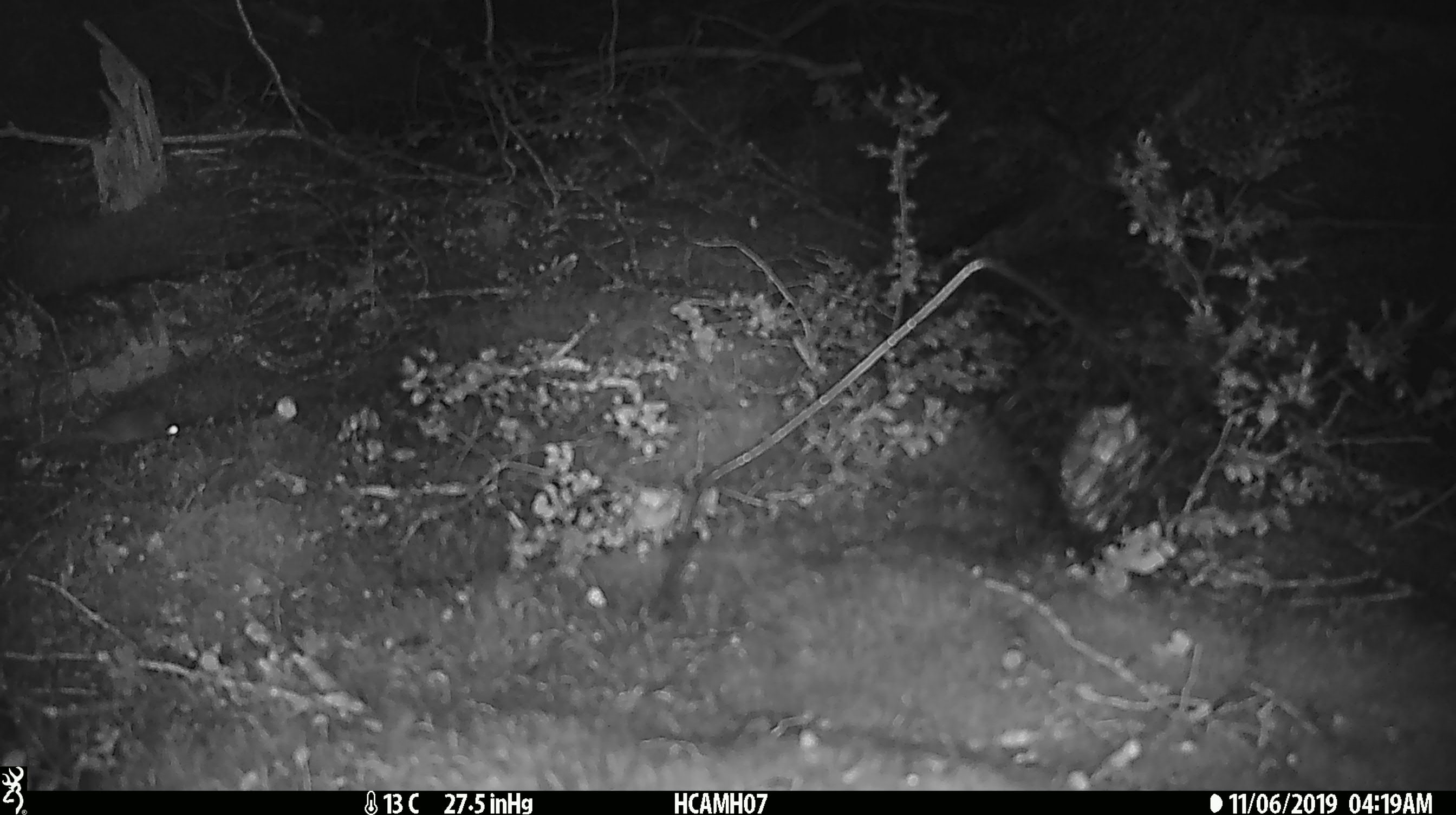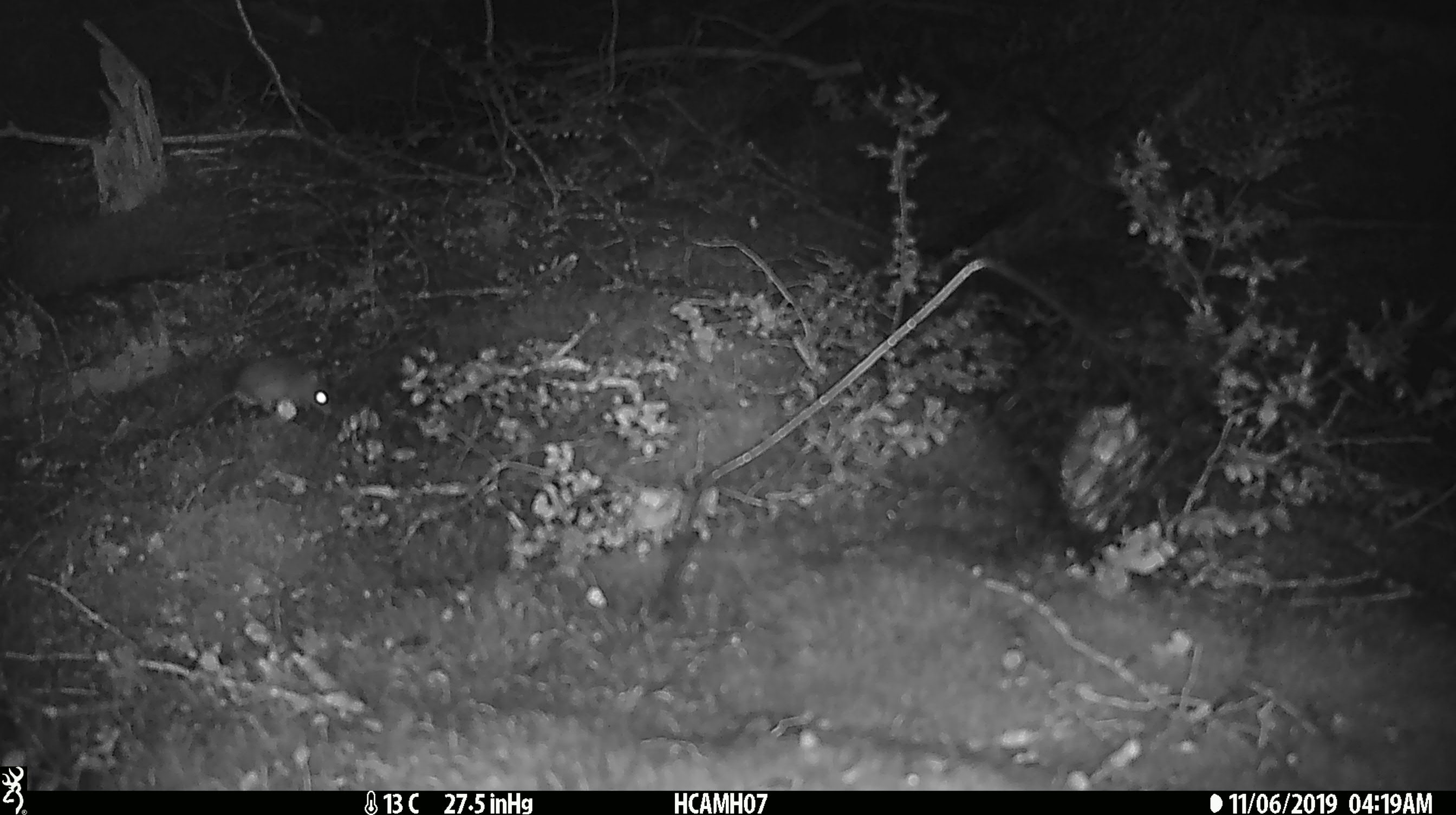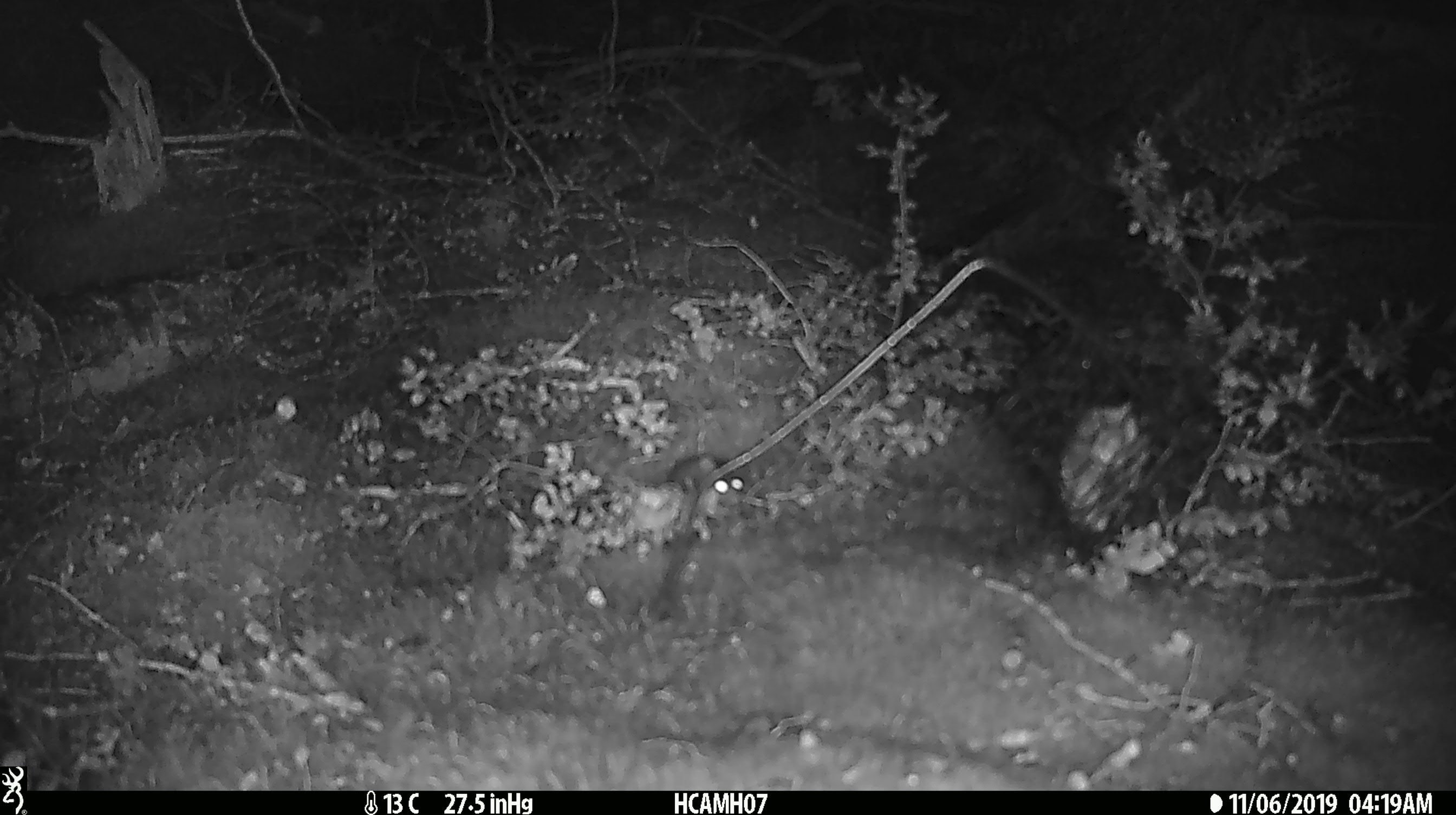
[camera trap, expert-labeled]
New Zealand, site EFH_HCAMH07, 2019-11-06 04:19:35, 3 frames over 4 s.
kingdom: Animalia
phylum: Chordata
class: Mammalia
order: Rodentia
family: Muridae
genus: Mus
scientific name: Mus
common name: mouse